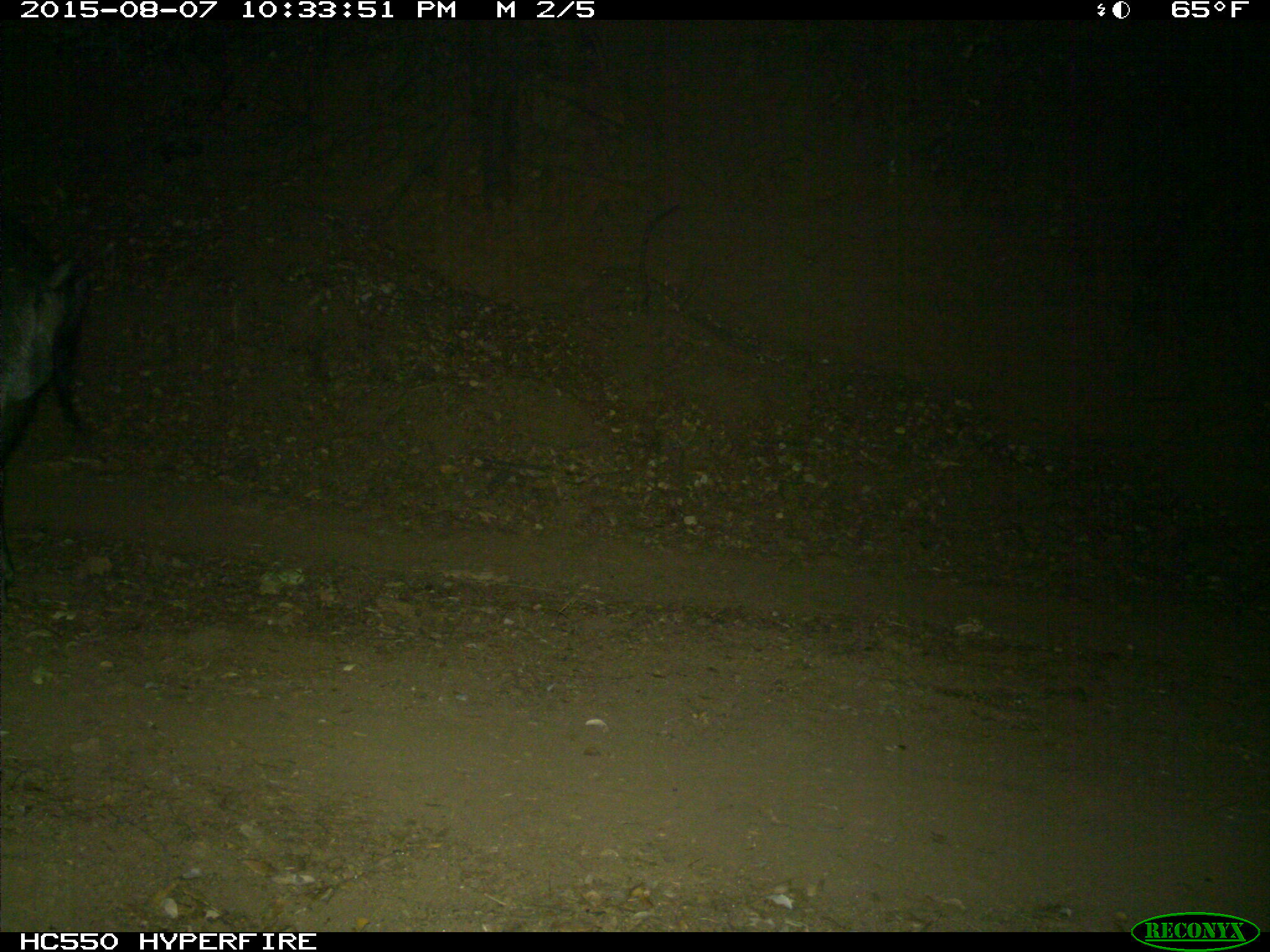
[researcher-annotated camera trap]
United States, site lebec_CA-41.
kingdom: Animalia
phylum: Chordata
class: Mammalia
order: Artiodactyla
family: Suidae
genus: Sus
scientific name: Sus scrofa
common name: wild boar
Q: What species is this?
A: Sus scrofa (wild boar).